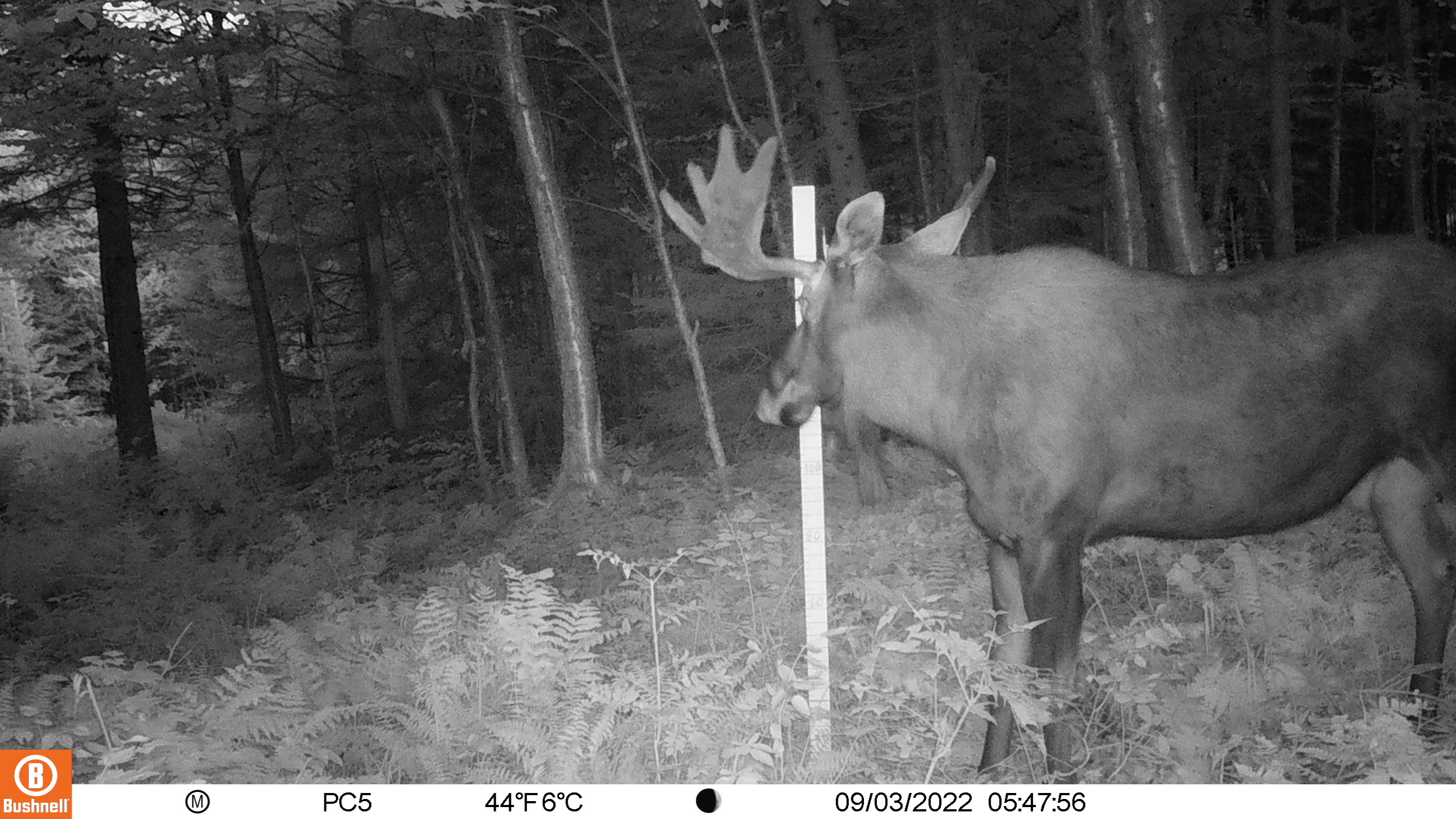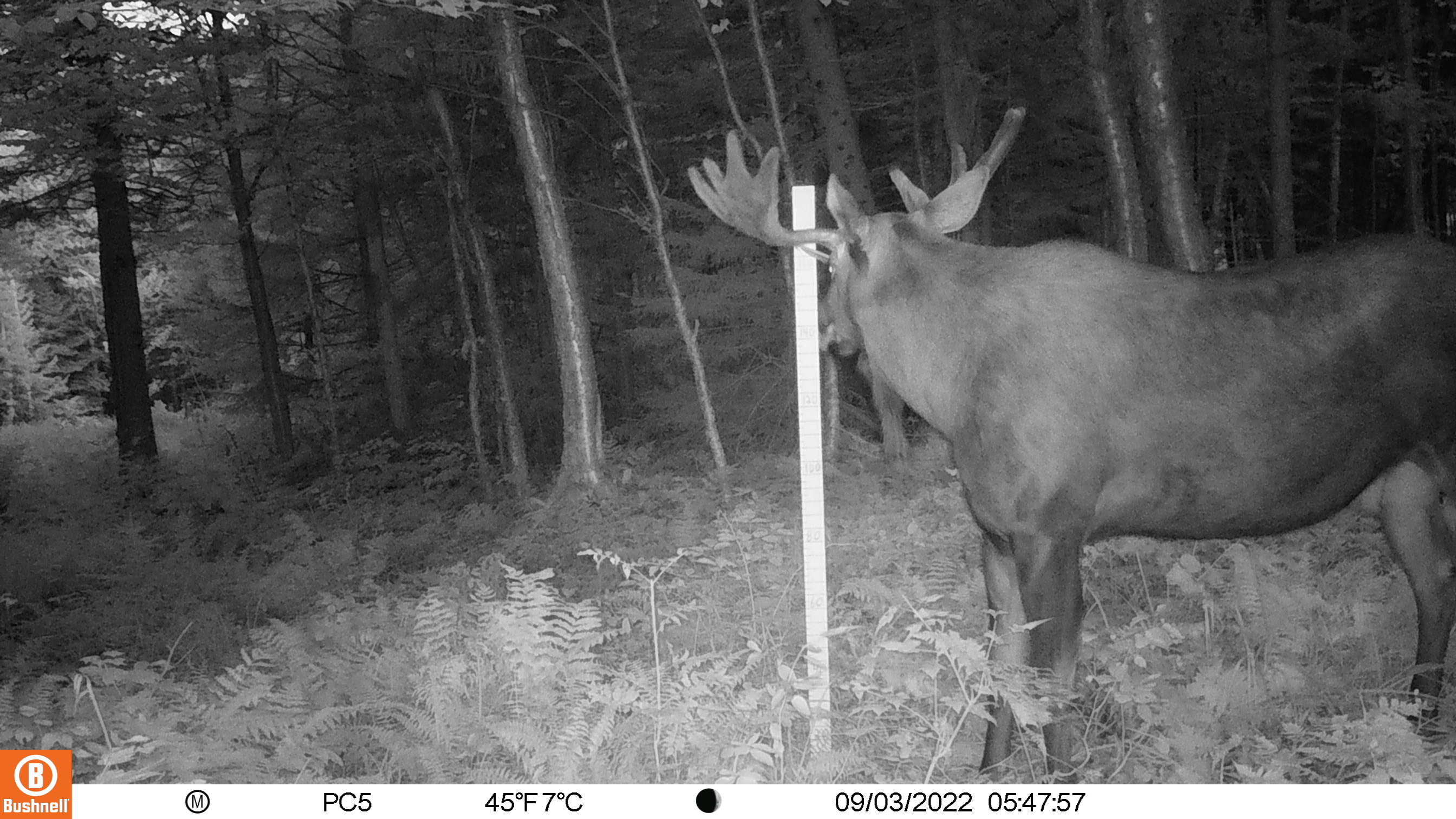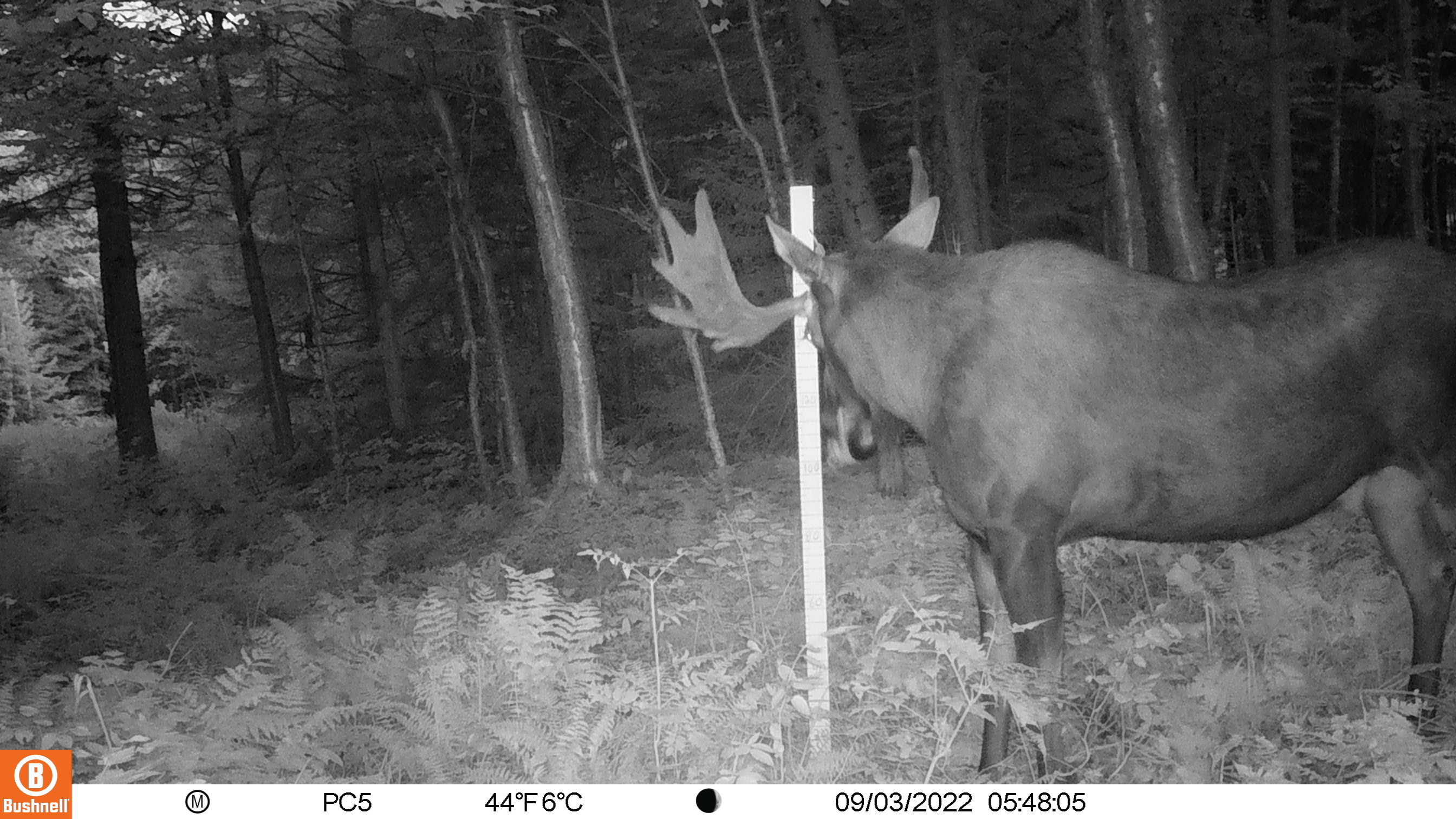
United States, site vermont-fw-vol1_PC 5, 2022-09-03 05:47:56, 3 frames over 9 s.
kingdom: Animalia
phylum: Chordata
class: Mammalia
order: Artiodactyla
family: Cervidae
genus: Alces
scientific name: Alces alces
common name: moose